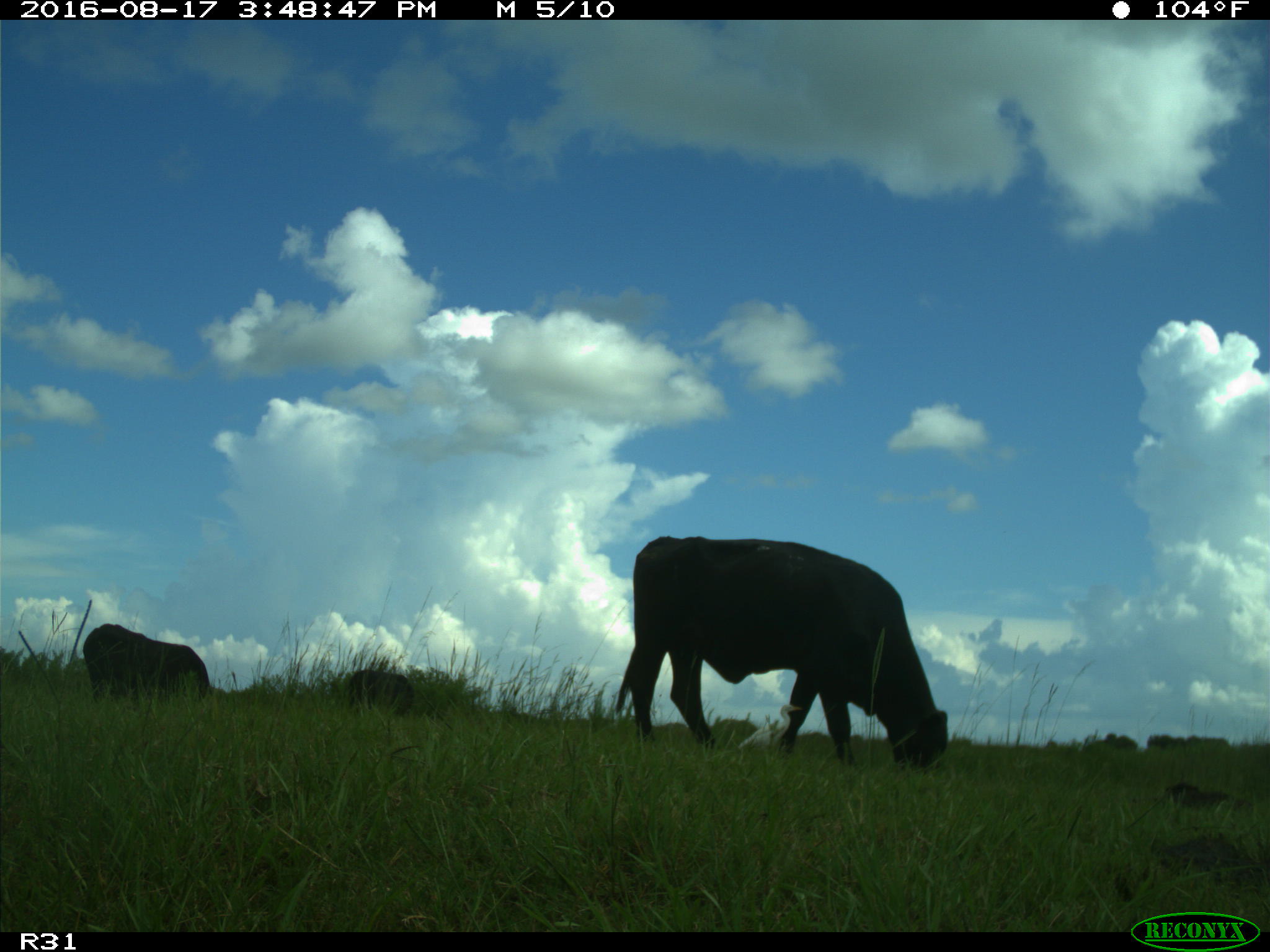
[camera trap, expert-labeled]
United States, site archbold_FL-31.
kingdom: Animalia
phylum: Chordata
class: Mammalia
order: Artiodactyla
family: Bovidae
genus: Bos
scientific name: Bos taurus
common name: domestic cow